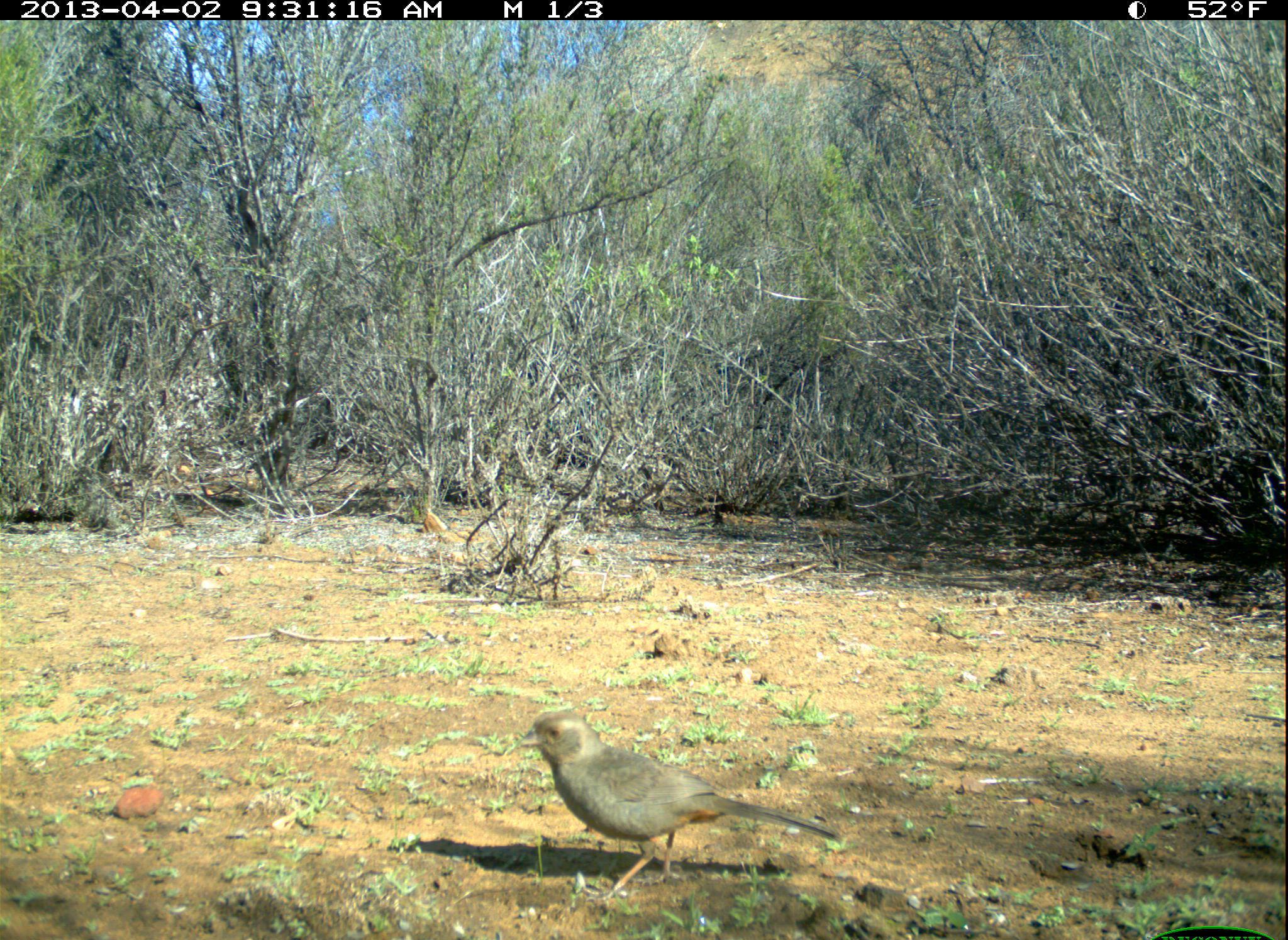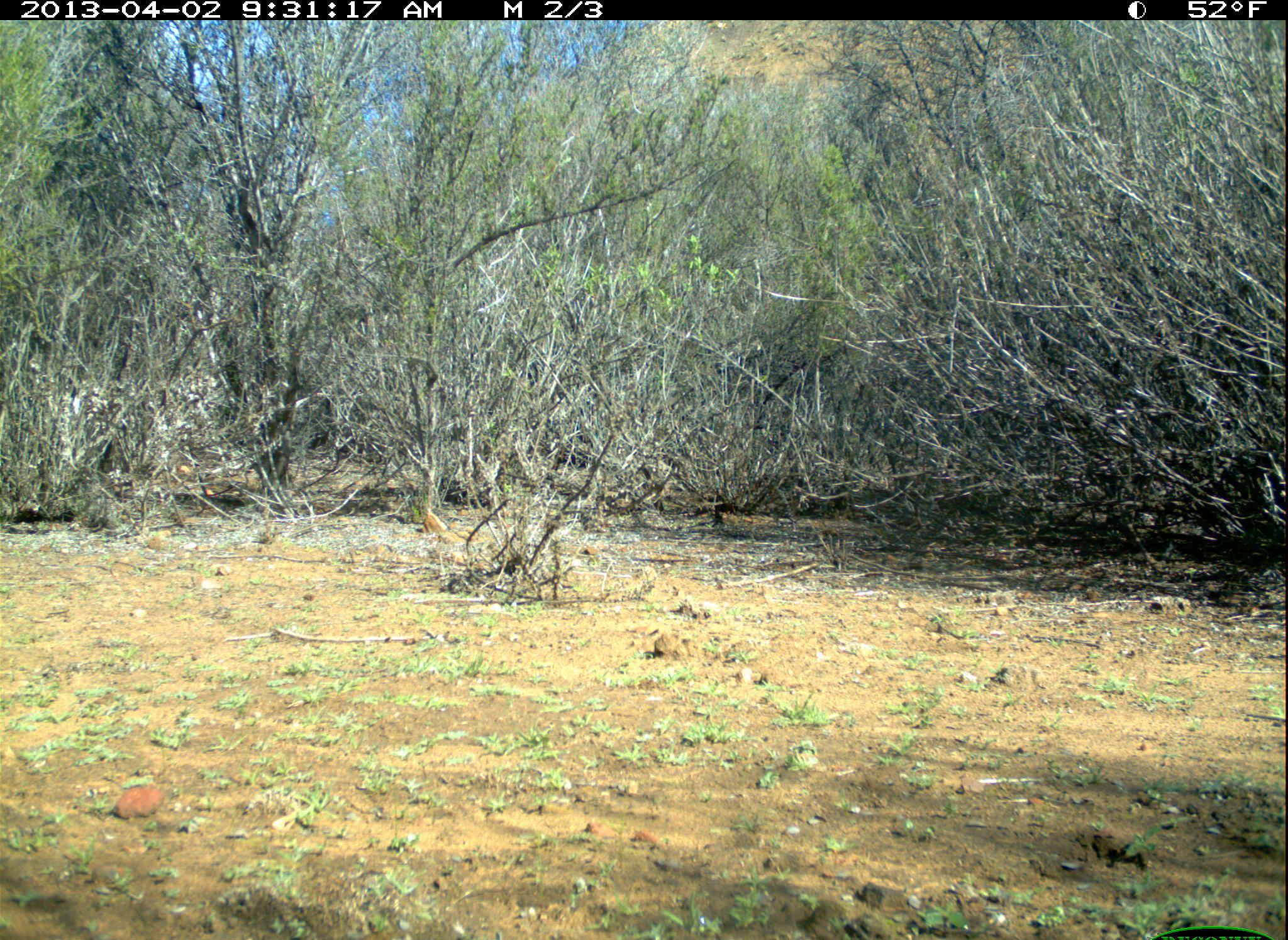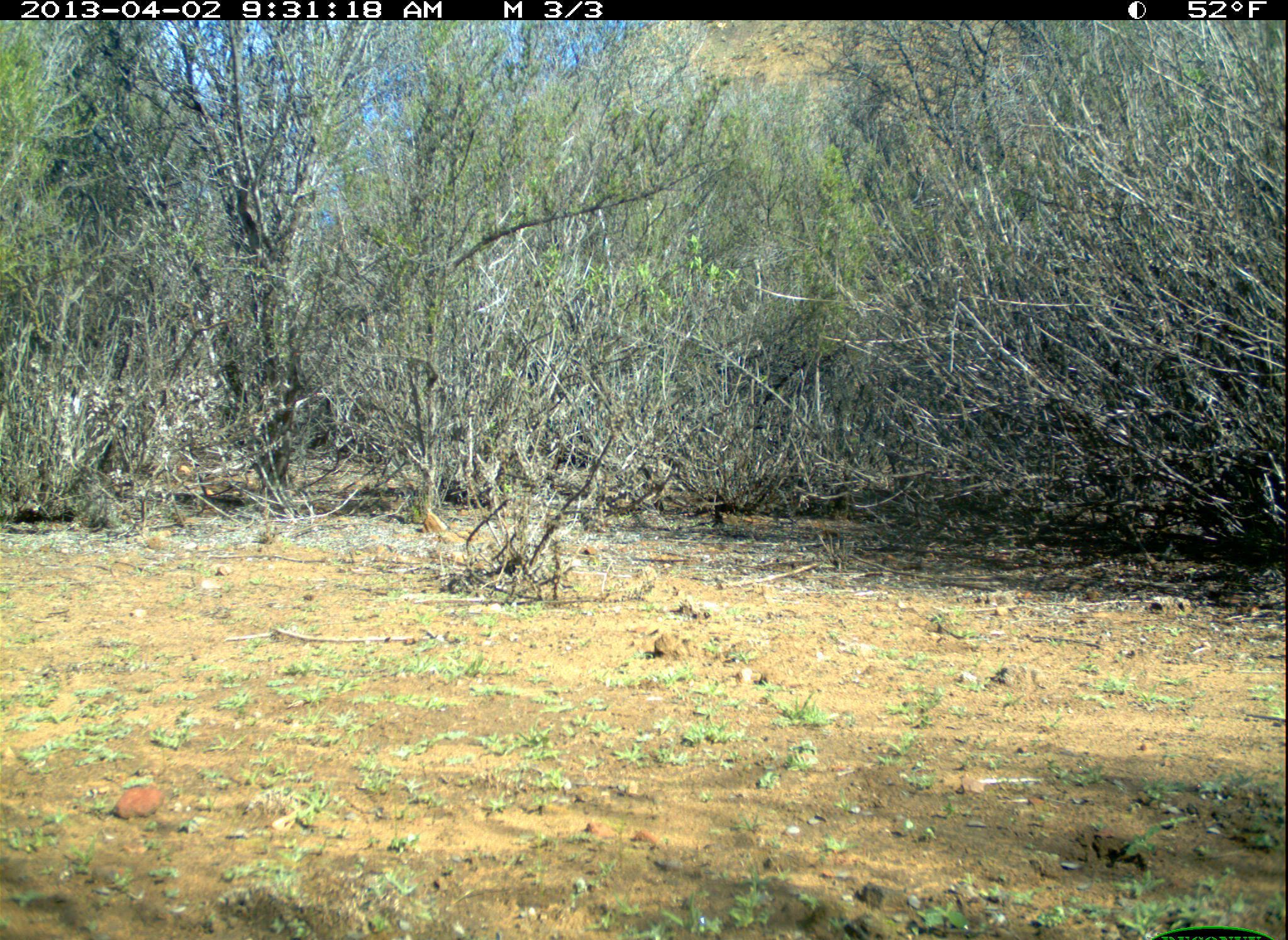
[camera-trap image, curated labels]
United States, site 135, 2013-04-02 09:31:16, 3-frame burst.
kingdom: Animalia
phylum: Chordata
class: Aves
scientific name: Aves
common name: bird